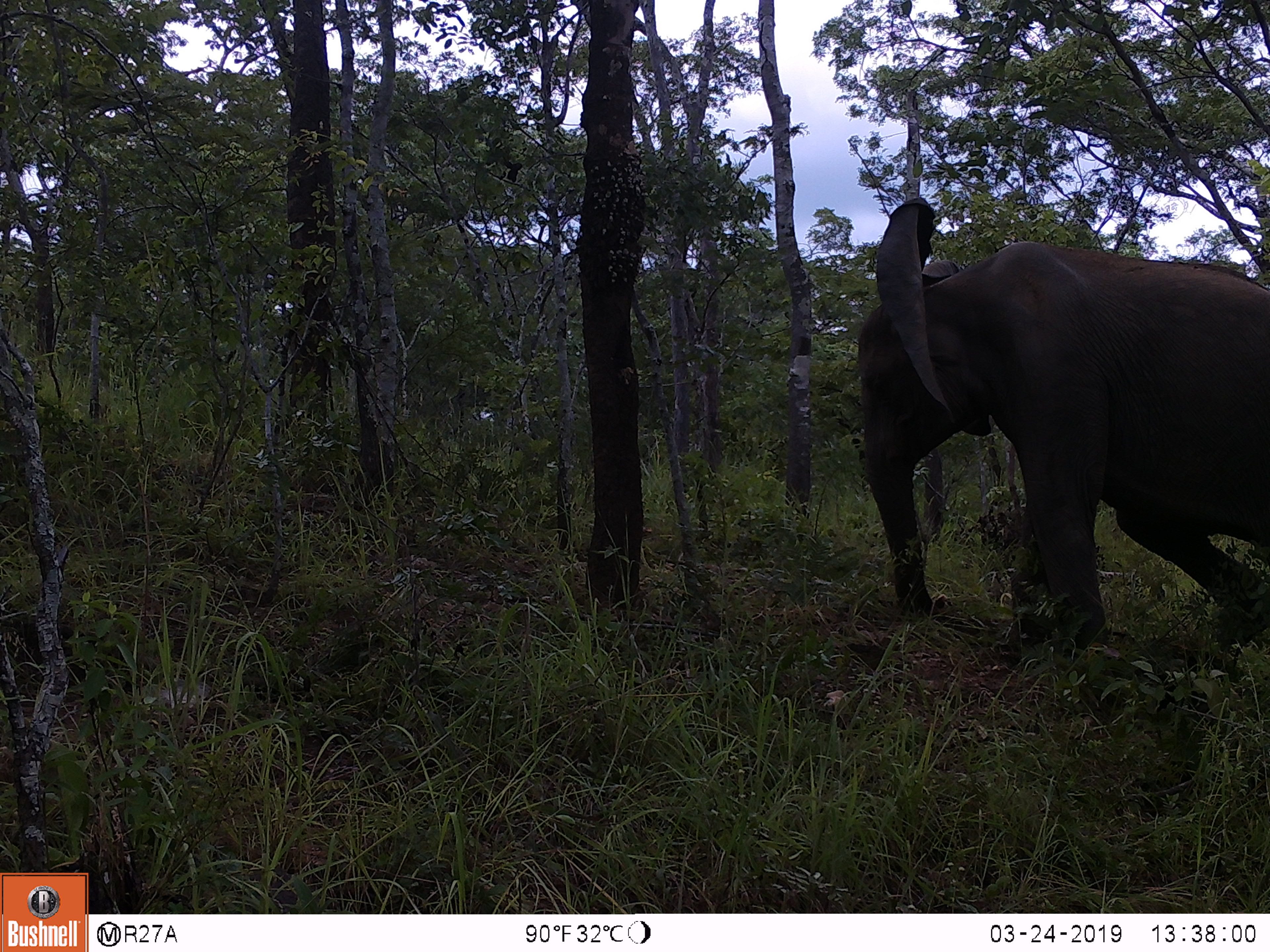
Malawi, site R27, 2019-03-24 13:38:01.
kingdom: Animalia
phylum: Chordata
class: Mammalia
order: Proboscidea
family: Elephantidae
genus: Loxodonta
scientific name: Loxodonta africana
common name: african savanna elephant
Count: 1.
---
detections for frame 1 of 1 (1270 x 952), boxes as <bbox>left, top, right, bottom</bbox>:
african savanna elephant: <bbox>824, 176, 1265, 696</bbox>